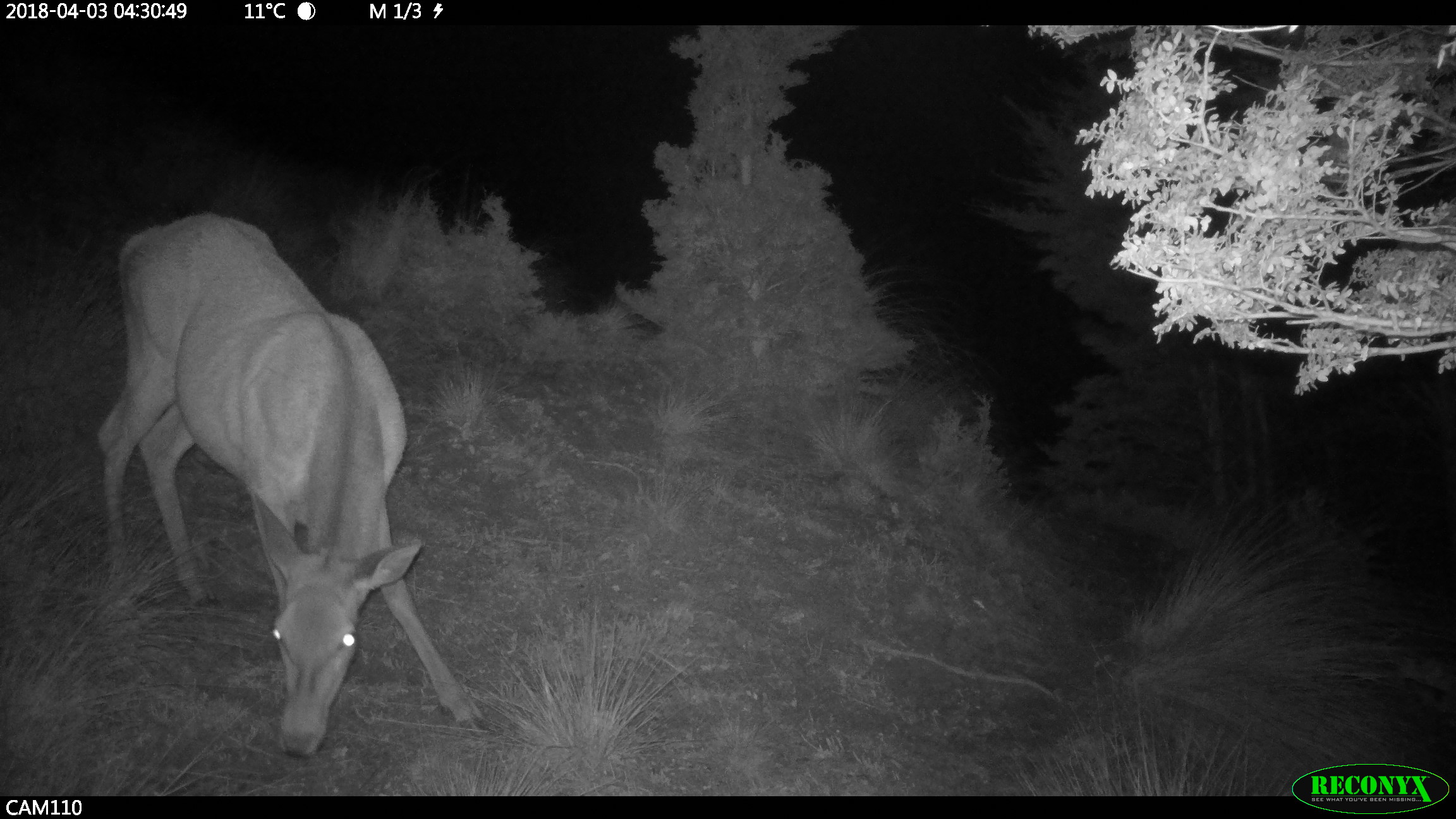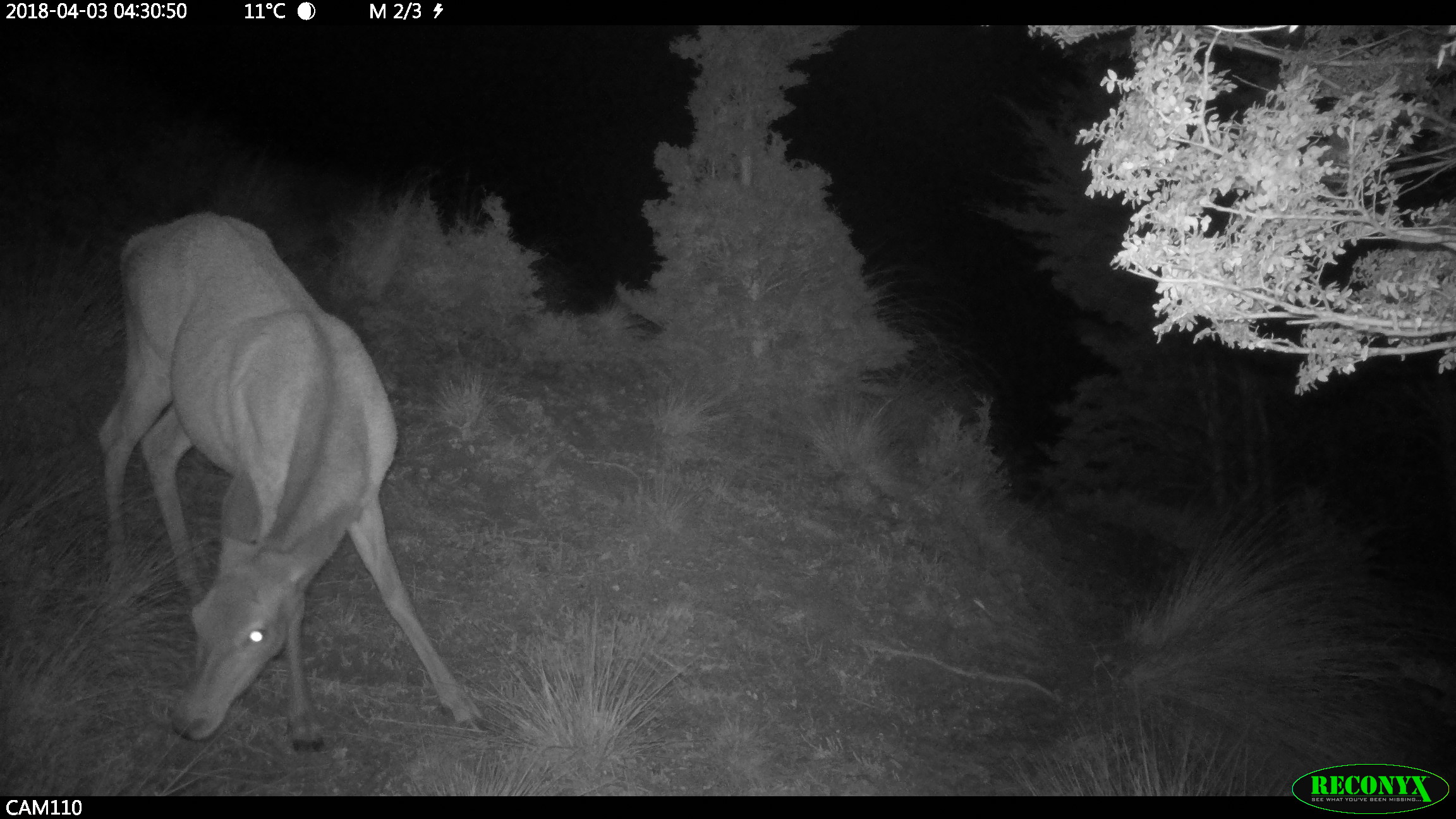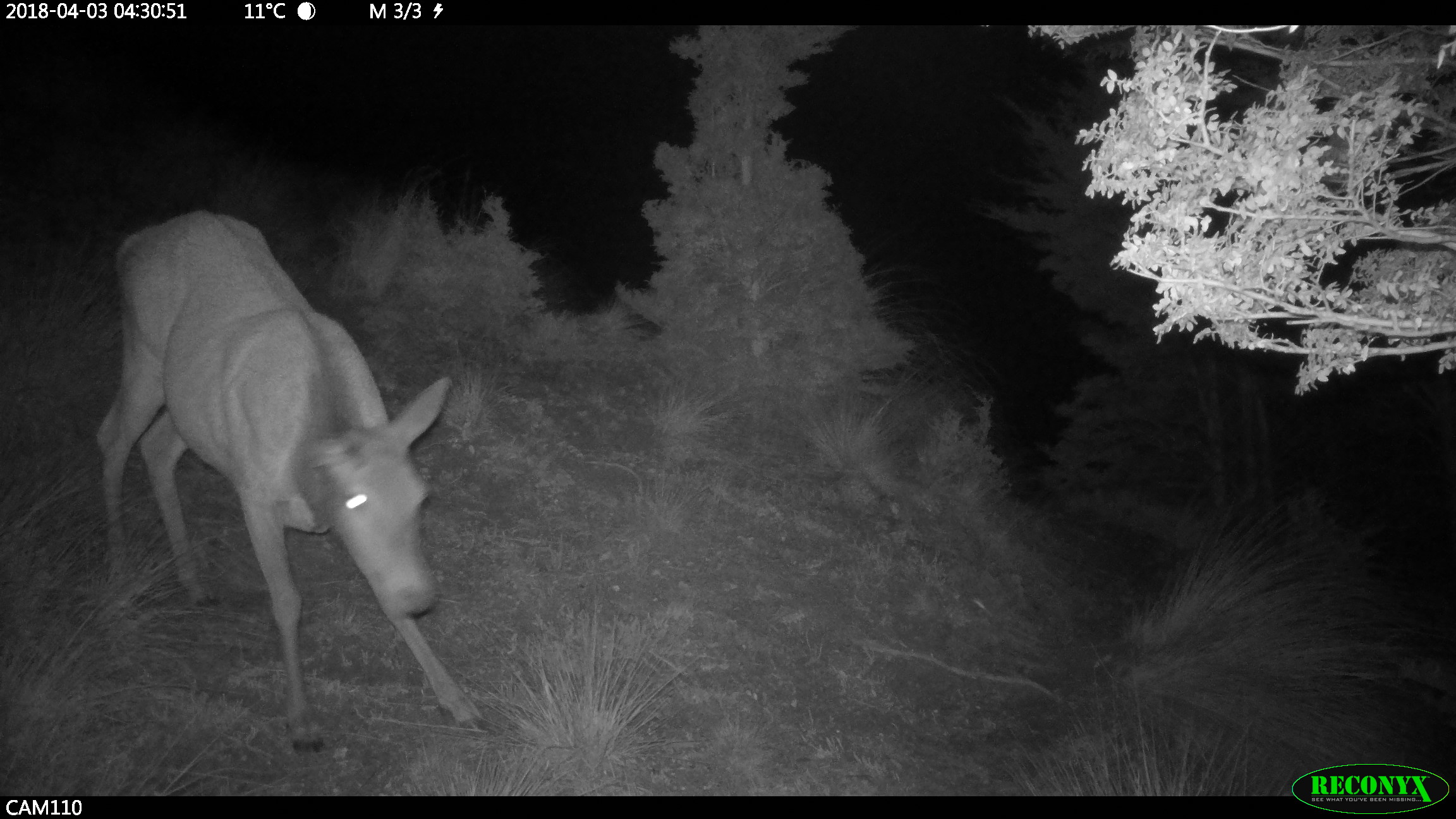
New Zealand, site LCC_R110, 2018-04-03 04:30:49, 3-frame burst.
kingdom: Animalia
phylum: Chordata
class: Mammalia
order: Artiodactyla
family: Cervidae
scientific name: Cervidae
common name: deer